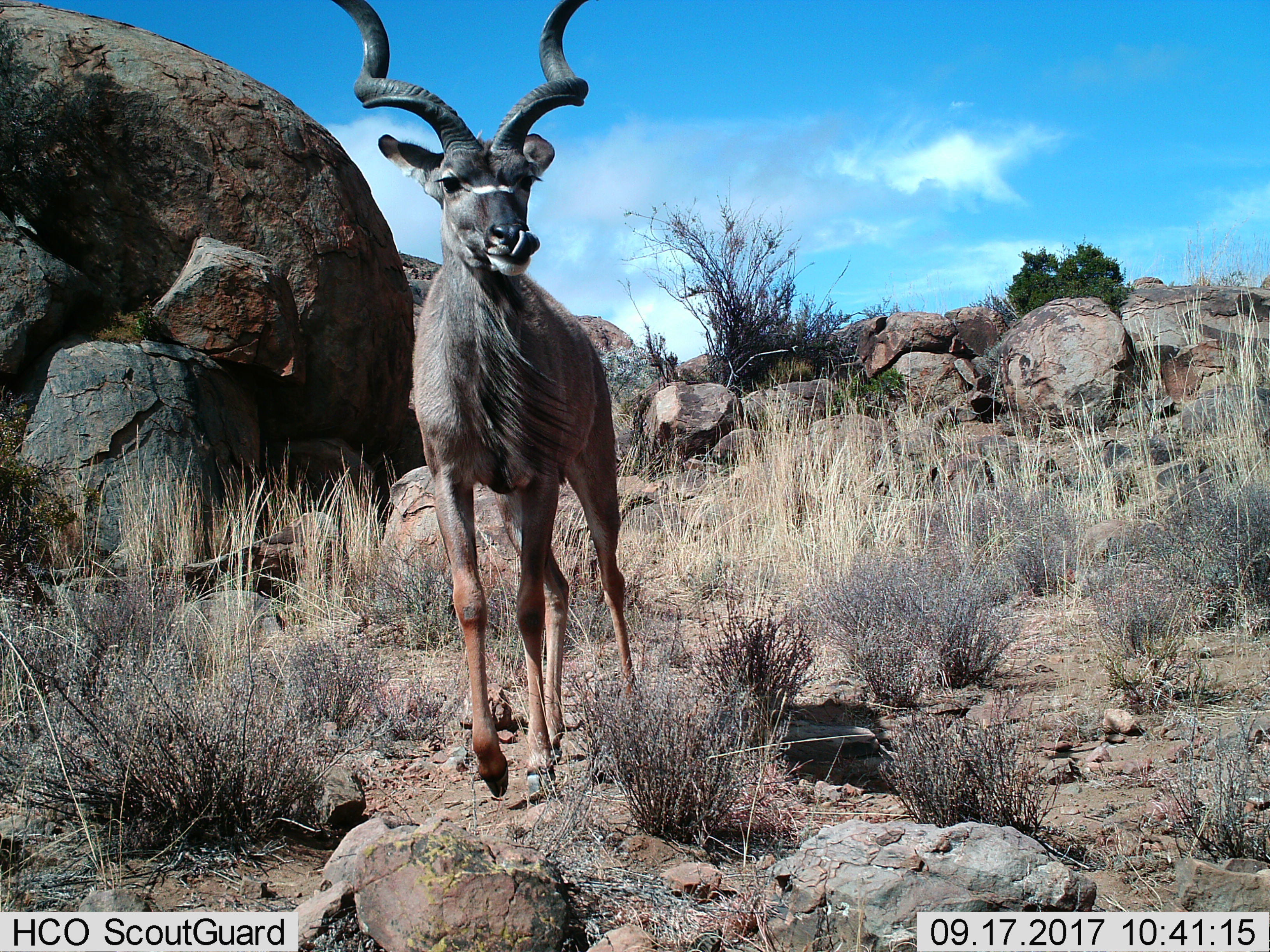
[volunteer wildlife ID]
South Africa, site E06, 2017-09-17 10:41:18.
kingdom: Animalia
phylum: Chordata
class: Mammalia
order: Artiodactyla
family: Bovidae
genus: Tragelaphus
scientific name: Tragelaphus strepsiceros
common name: greater kudu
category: kudu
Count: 1.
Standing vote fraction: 44%.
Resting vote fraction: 0%.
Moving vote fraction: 67%.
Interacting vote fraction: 0%.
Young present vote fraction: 0%.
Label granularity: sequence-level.